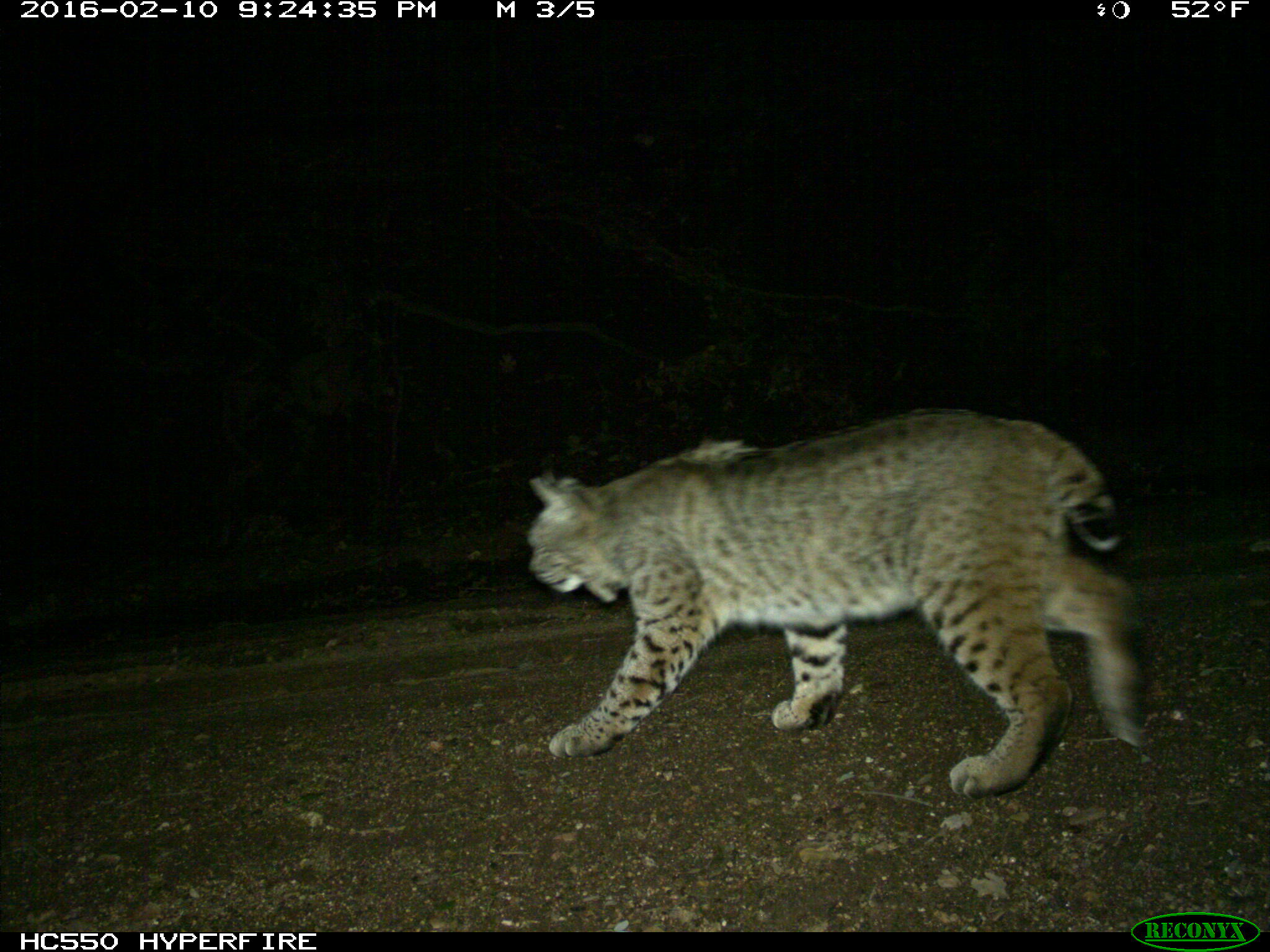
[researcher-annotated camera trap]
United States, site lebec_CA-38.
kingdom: Animalia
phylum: Chordata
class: Mammalia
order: Carnivora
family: Felidae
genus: Lynx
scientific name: Lynx rufus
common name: bobcat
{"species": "Lynx rufus (bobcat)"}